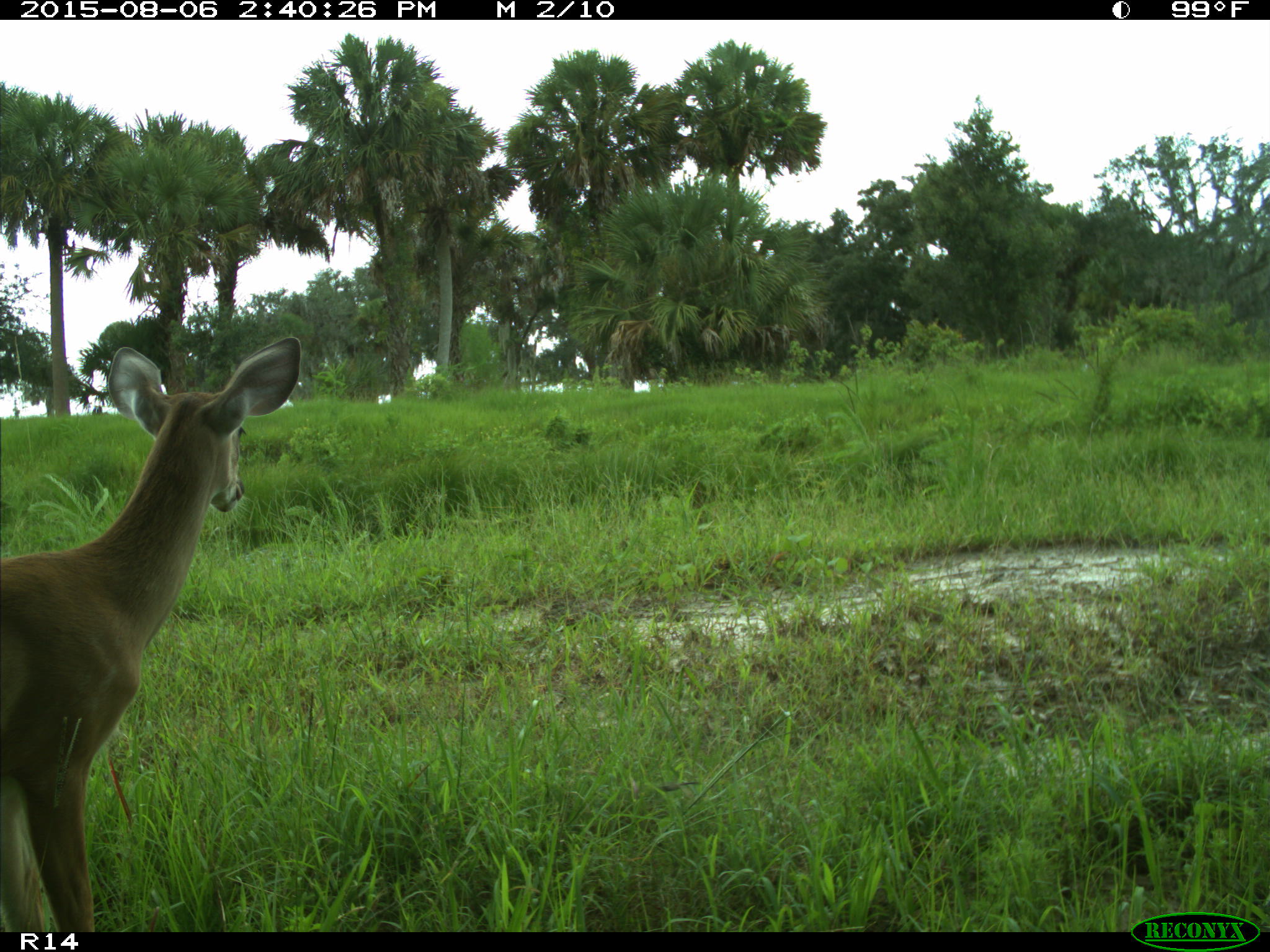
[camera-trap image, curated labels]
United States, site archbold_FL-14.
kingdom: Animalia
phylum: Chordata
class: Mammalia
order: Artiodactyla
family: Cervidae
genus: Odocoileus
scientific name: Odocoileus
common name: deer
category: unidentified deer